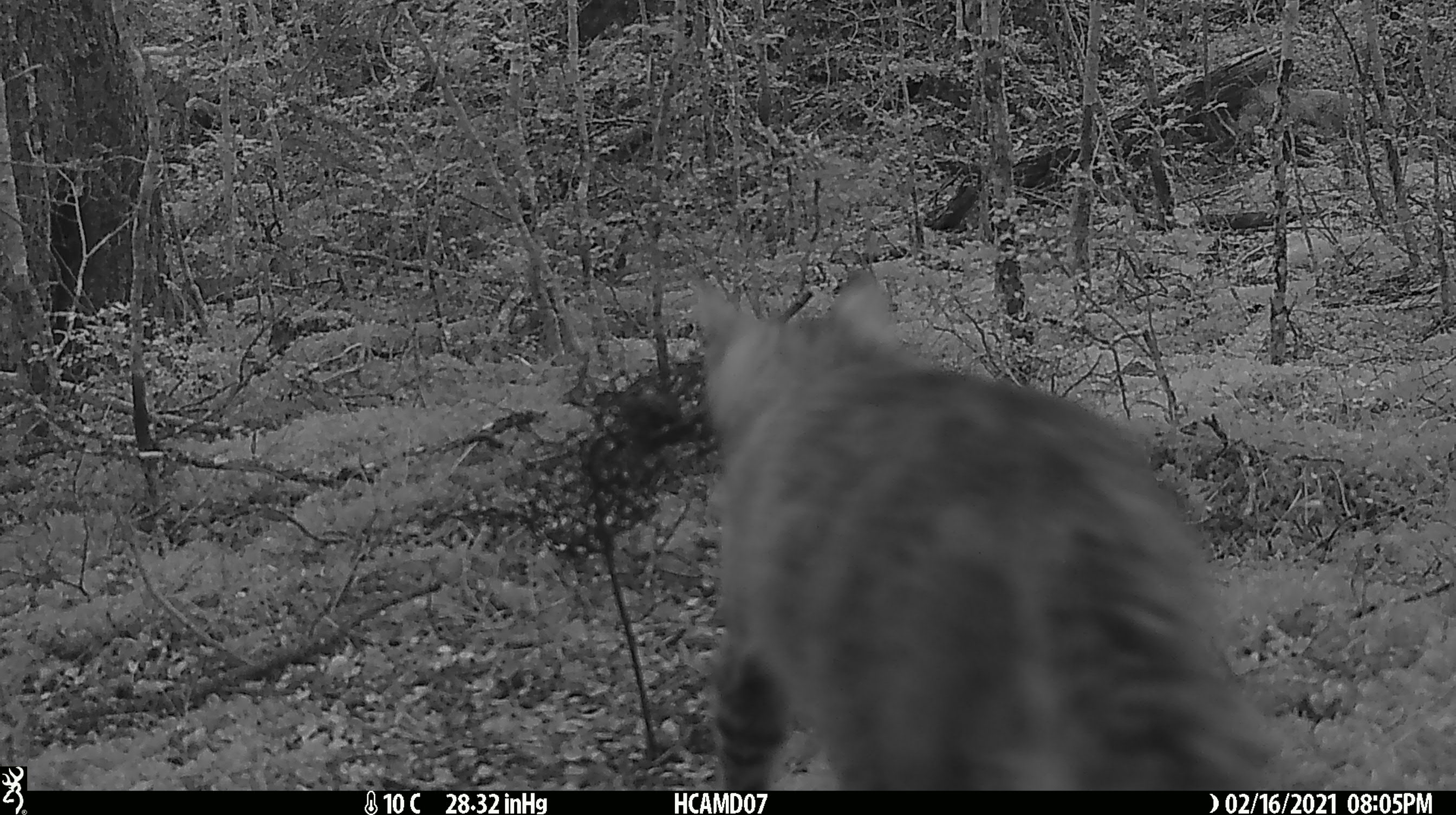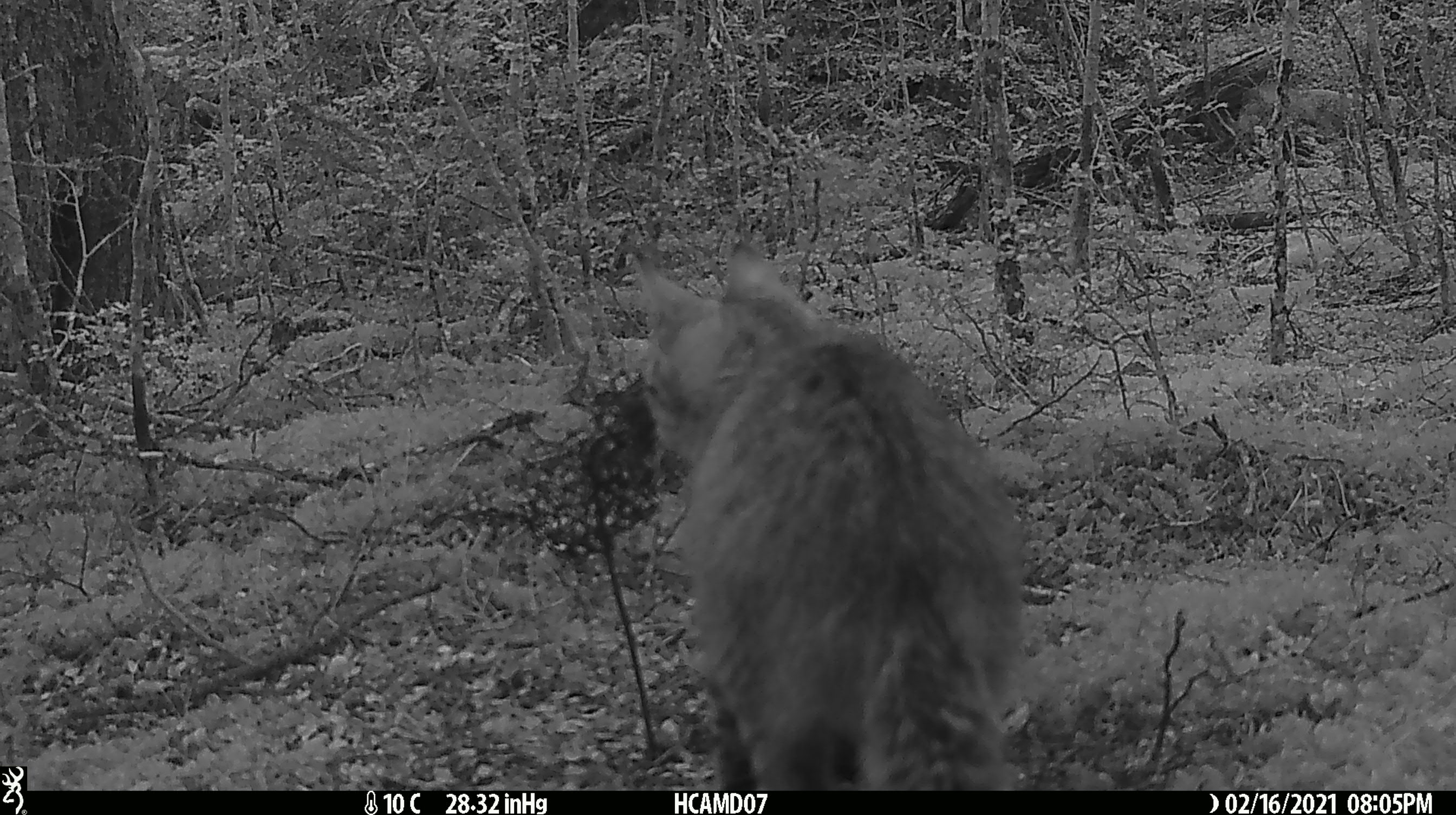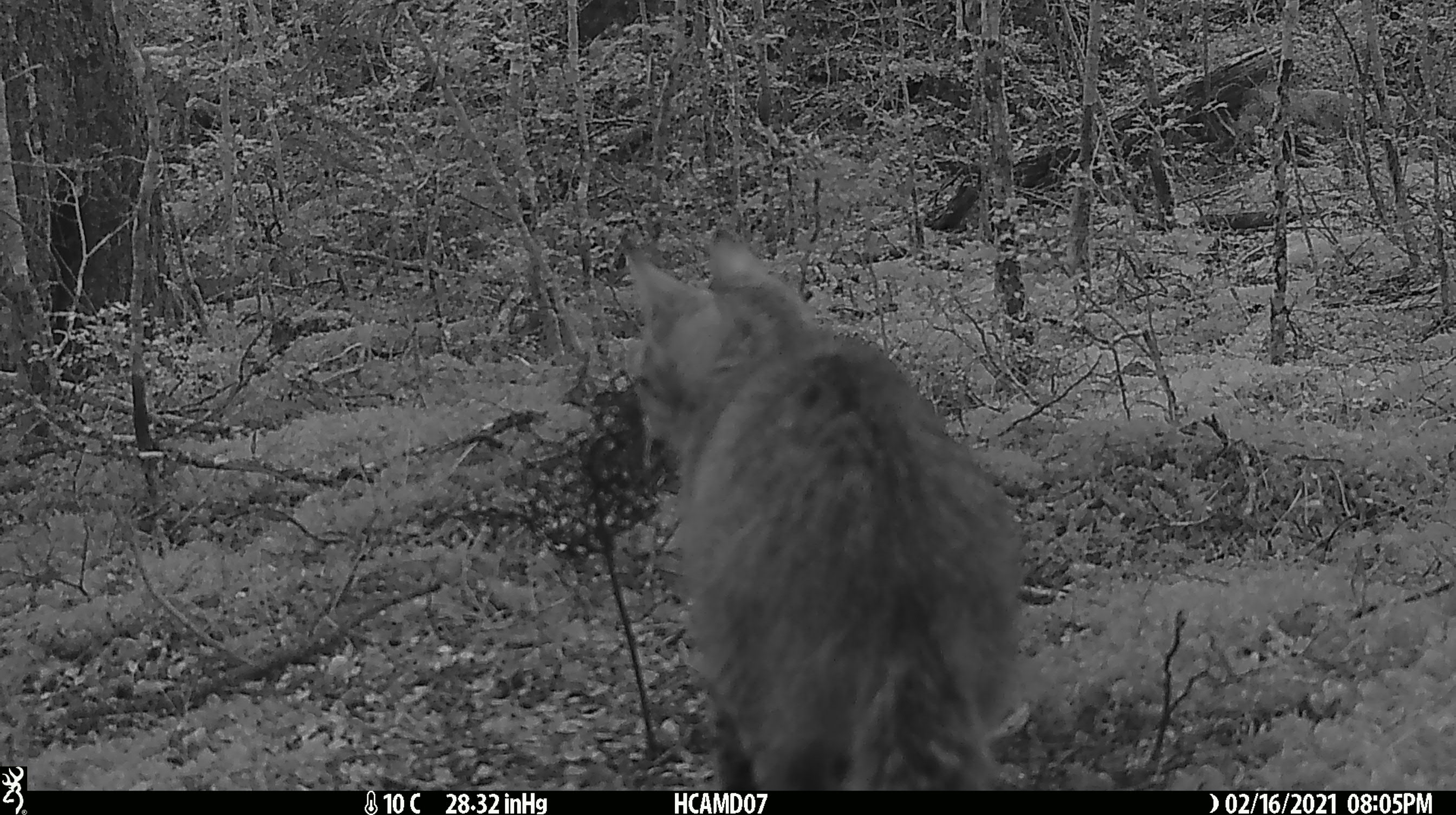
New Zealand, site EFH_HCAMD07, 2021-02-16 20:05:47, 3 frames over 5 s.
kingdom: Animalia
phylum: Chordata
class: Mammalia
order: Carnivora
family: Felidae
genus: Felis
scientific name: Felis catus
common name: domestic cat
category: cat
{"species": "cat (domestic cat) (Felis catus)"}